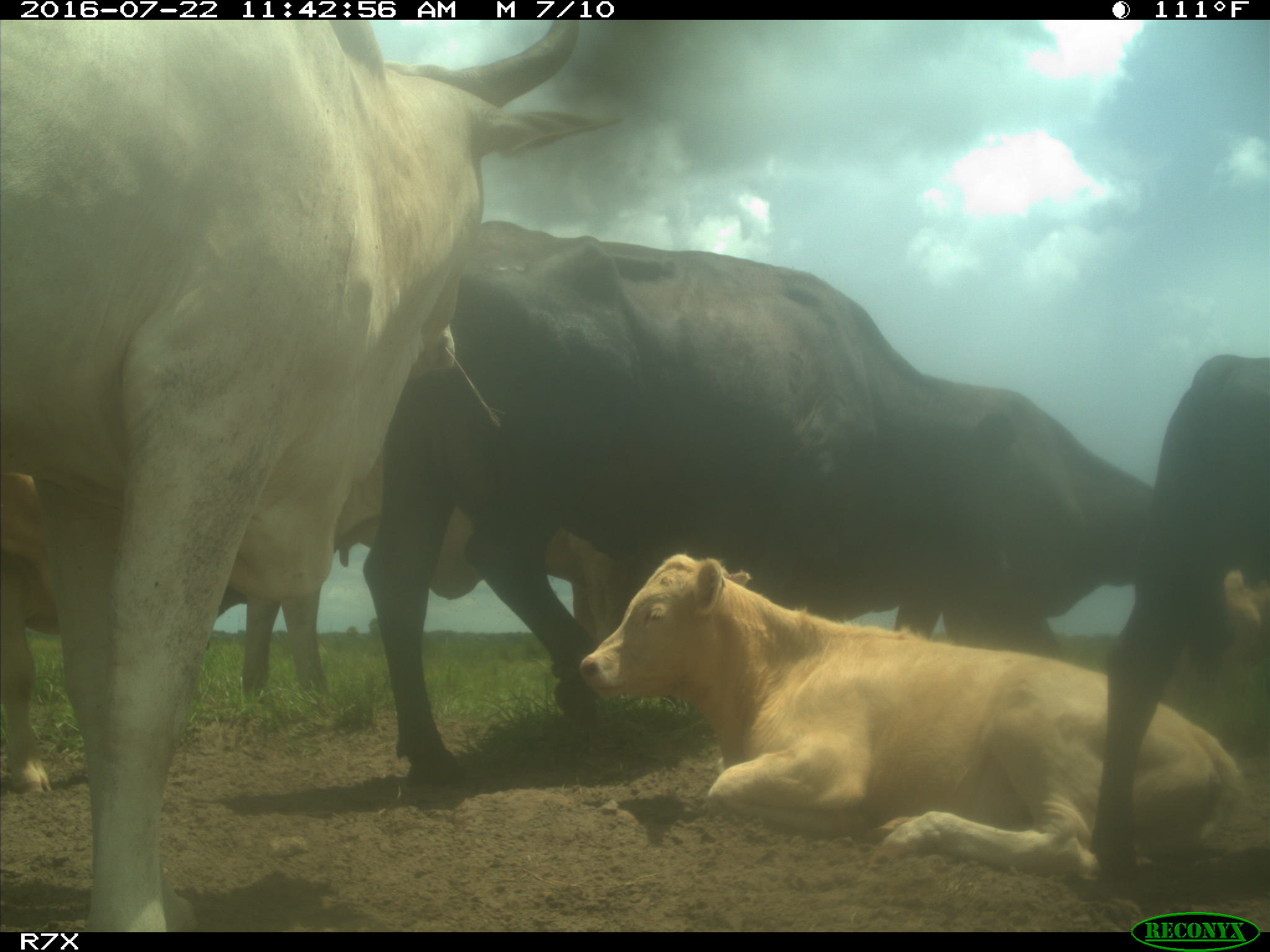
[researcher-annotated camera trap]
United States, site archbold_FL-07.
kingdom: Animalia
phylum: Chordata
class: Mammalia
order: Artiodactyla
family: Bovidae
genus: Bos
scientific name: Bos taurus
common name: domestic cow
Bos taurus (domestic cow).